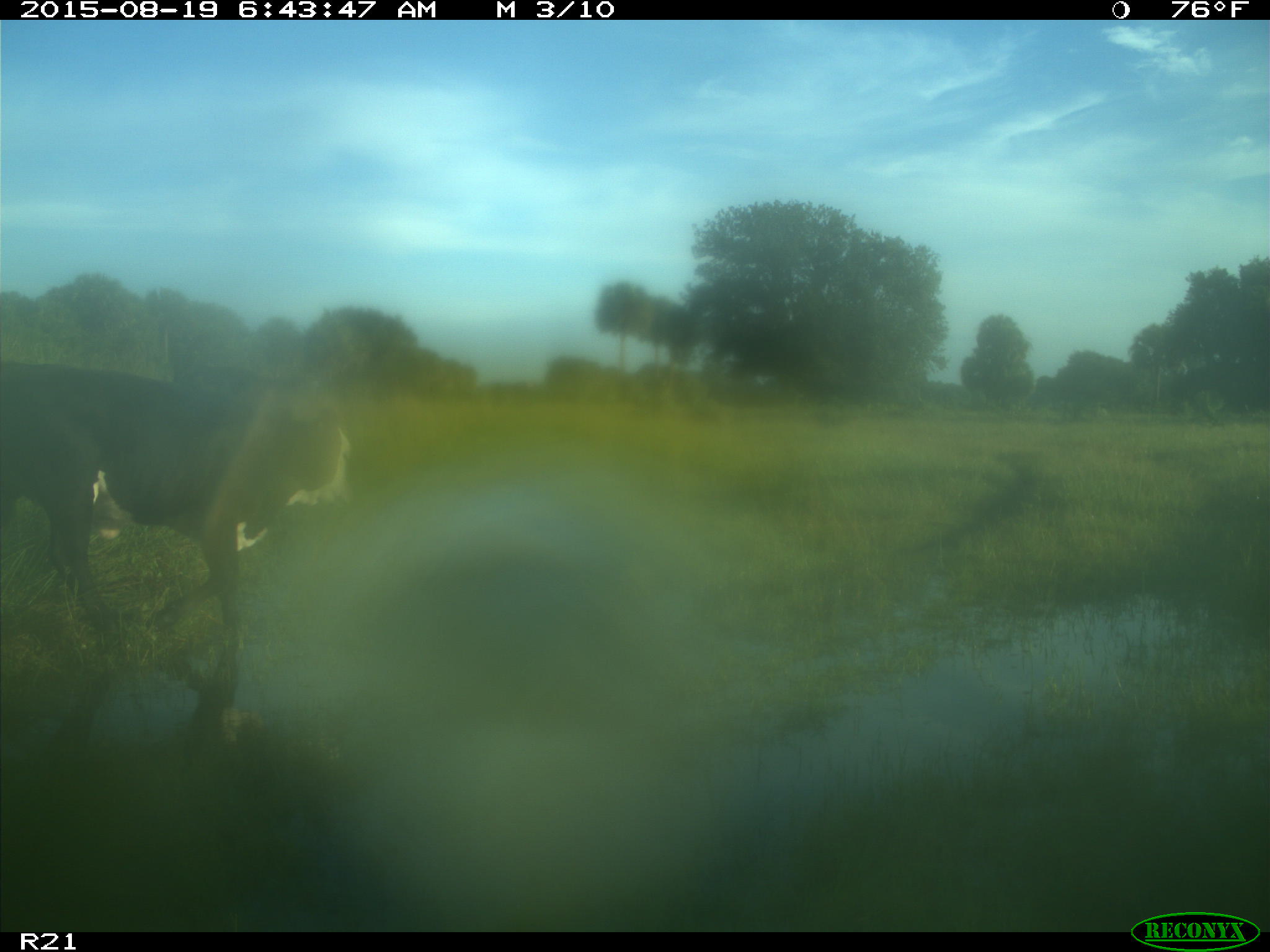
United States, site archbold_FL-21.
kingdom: Animalia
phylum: Chordata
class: Mammalia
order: Artiodactyla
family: Bovidae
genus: Bos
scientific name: Bos taurus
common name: domestic cow